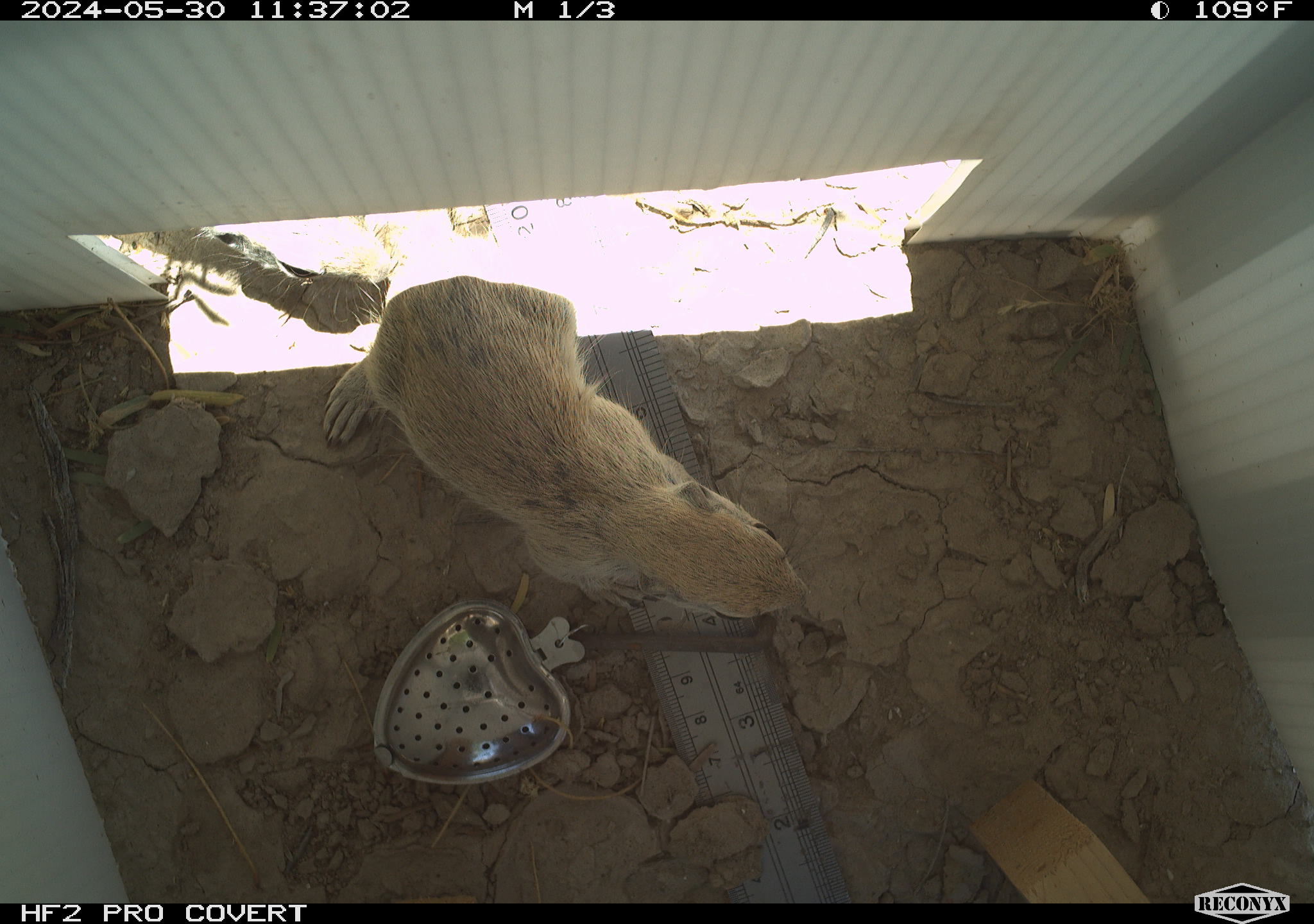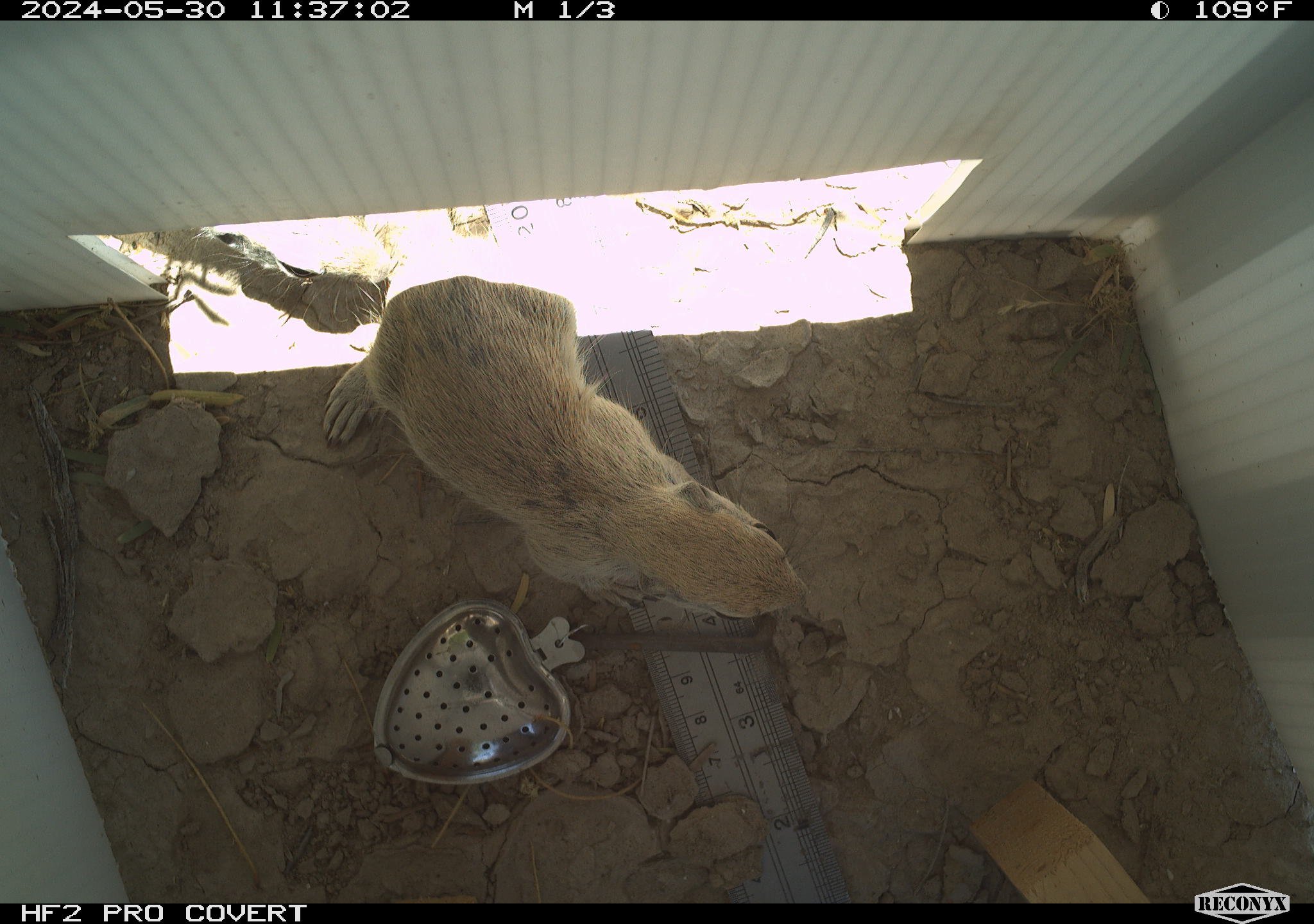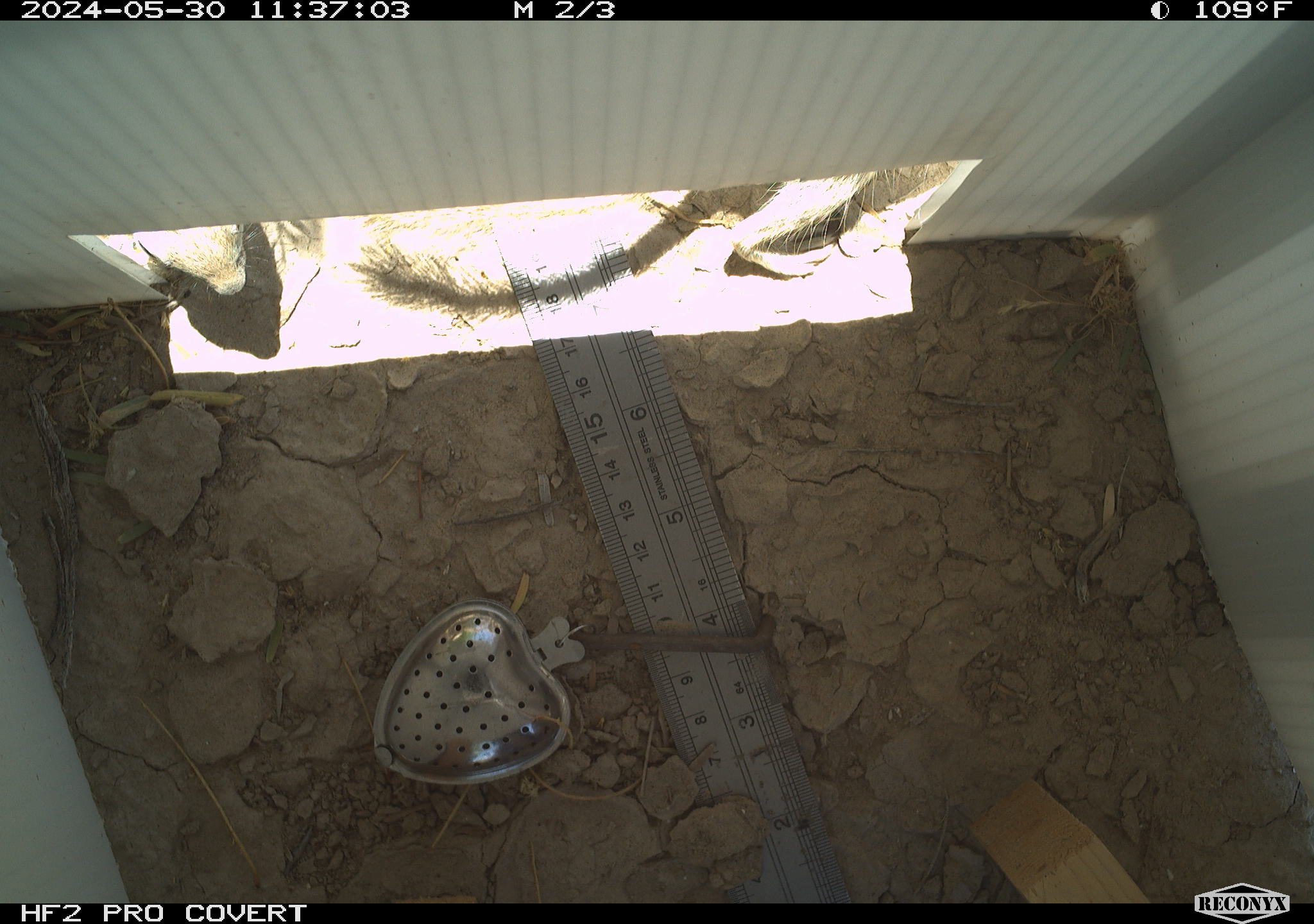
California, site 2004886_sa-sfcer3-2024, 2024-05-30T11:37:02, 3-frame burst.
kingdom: Animalia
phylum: Chordata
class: Mammalia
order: Rodentia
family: Sciuridae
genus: Xerospermophilus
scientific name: Xerospermophilus tereticaudus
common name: round-tailed ground squirrel